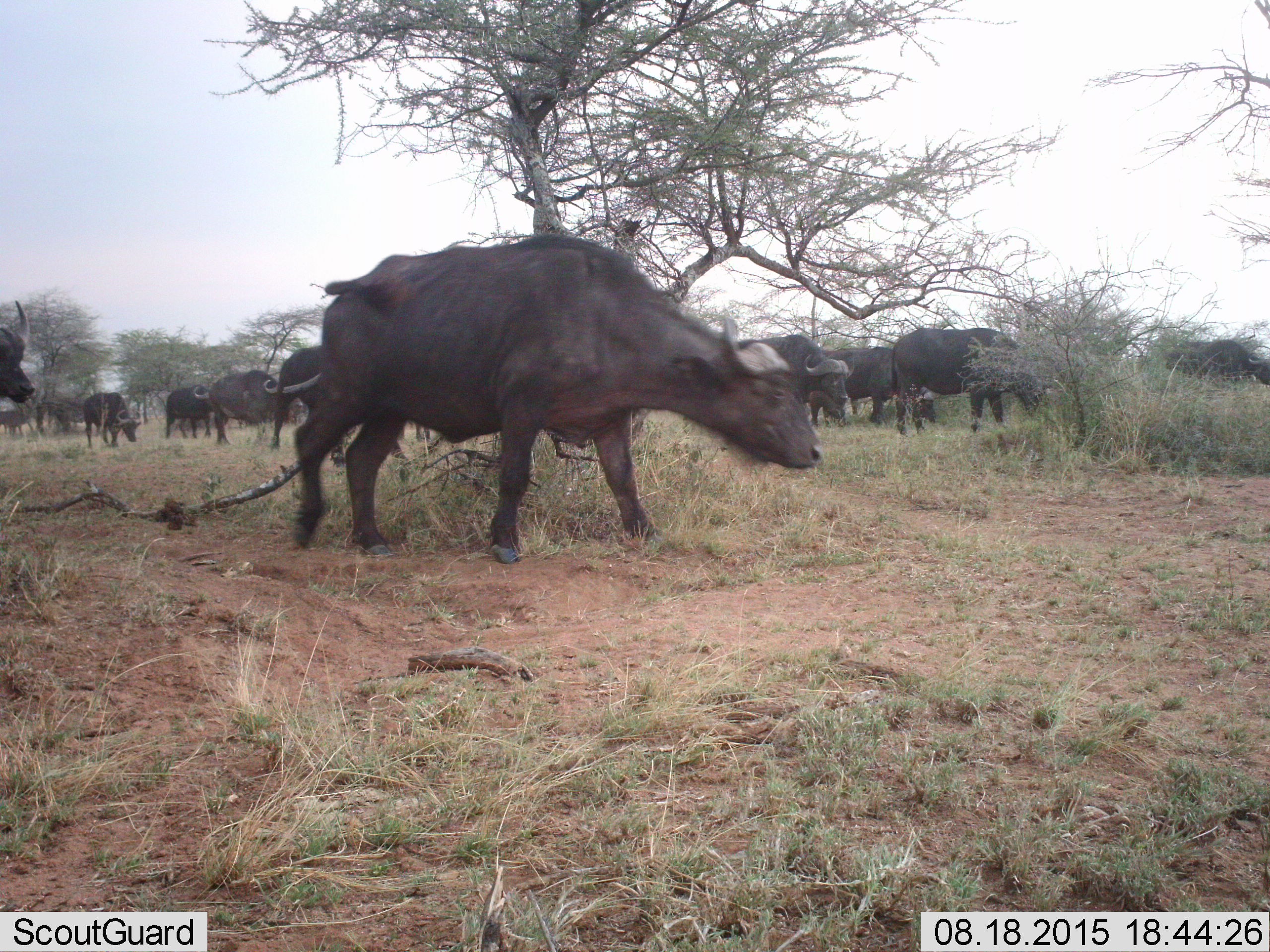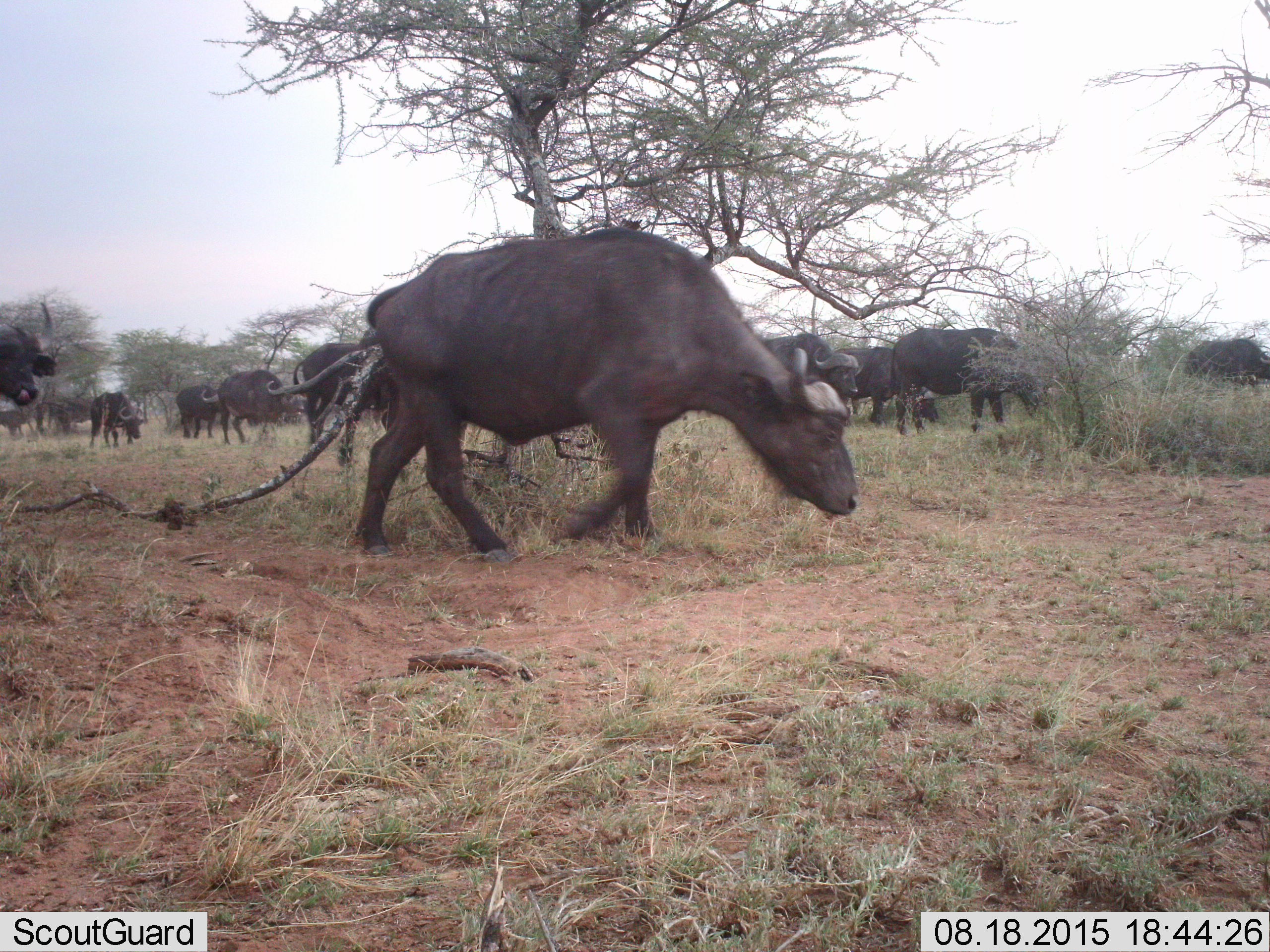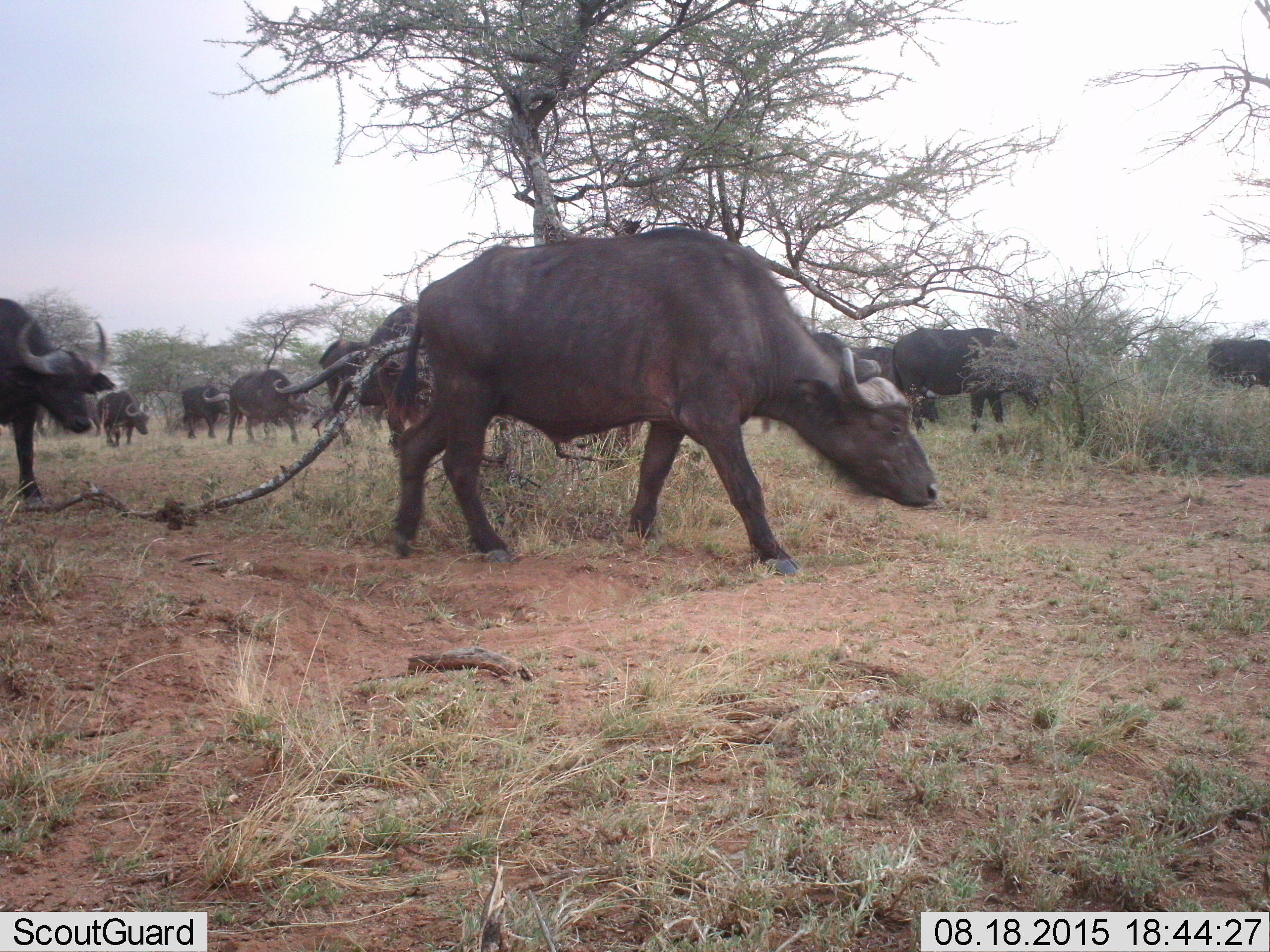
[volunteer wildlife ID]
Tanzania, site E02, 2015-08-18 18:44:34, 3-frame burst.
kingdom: Animalia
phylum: Chordata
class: Mammalia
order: Artiodactyla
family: Bovidae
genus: Syncerus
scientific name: Syncerus caffer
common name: cape buffalo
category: buffalo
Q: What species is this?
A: Buffalo (cape buffalo) (Syncerus caffer).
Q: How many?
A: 11-50.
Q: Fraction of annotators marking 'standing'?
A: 40%.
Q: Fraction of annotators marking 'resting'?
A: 0%.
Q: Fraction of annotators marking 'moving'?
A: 90%.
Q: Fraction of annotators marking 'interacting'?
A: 0%.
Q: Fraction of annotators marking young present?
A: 10%.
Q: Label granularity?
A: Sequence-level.